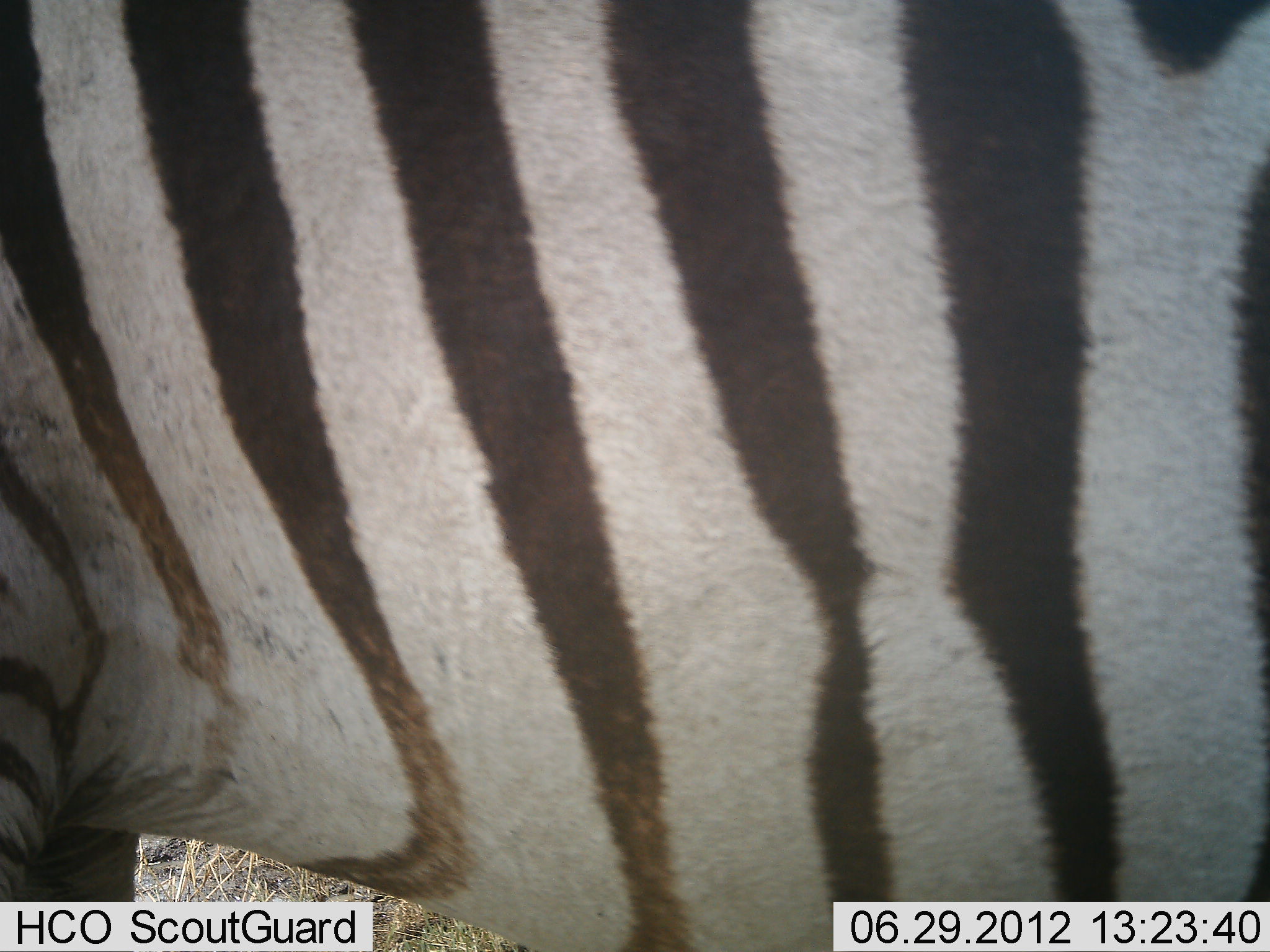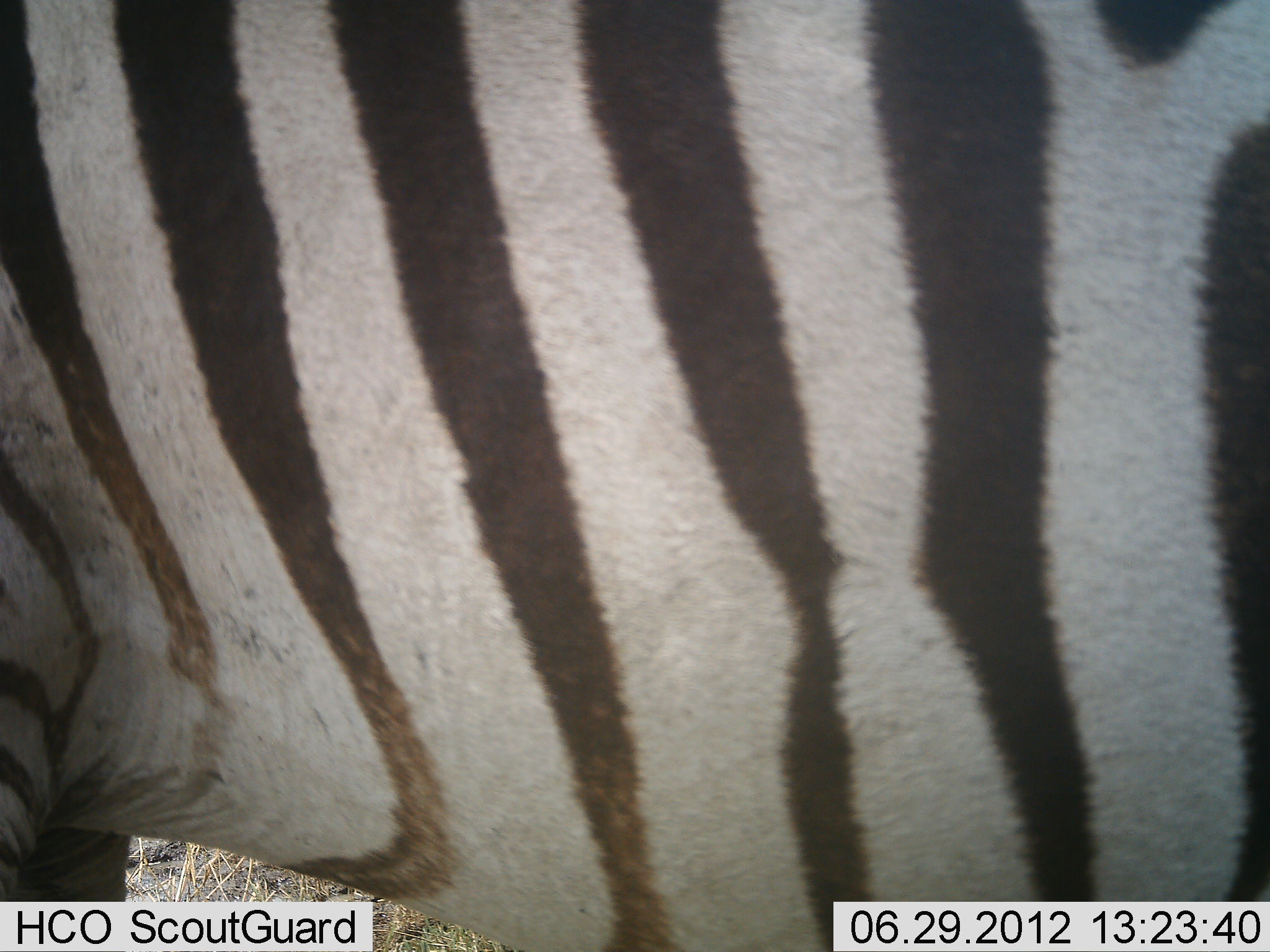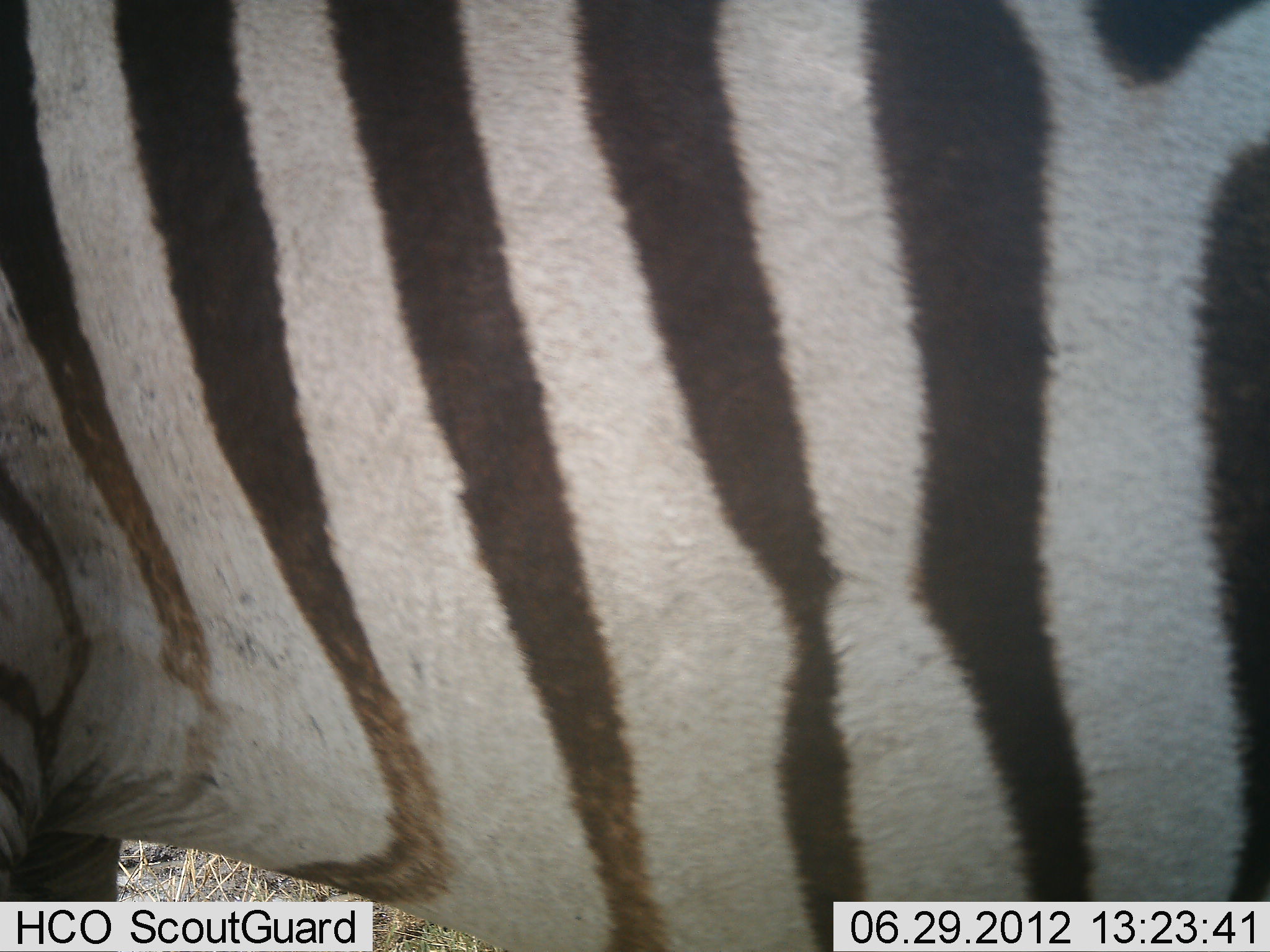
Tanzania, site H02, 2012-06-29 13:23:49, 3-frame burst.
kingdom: Animalia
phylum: Chordata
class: Mammalia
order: Perissodactyla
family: Equidae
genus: Equus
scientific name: Equus quagga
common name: plains zebra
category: zebra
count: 1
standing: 90%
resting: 0%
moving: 10%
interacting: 0%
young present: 0%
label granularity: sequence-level